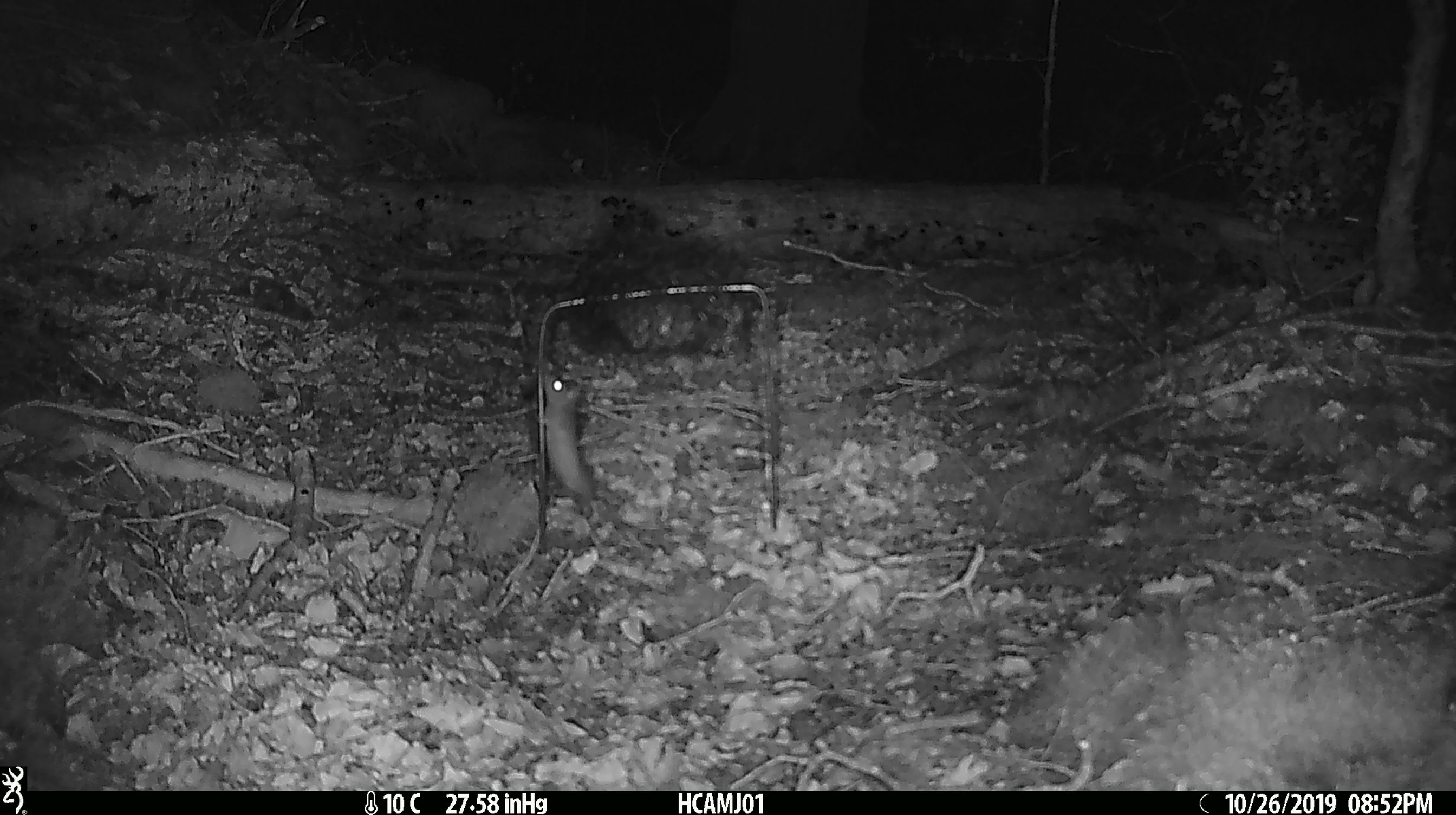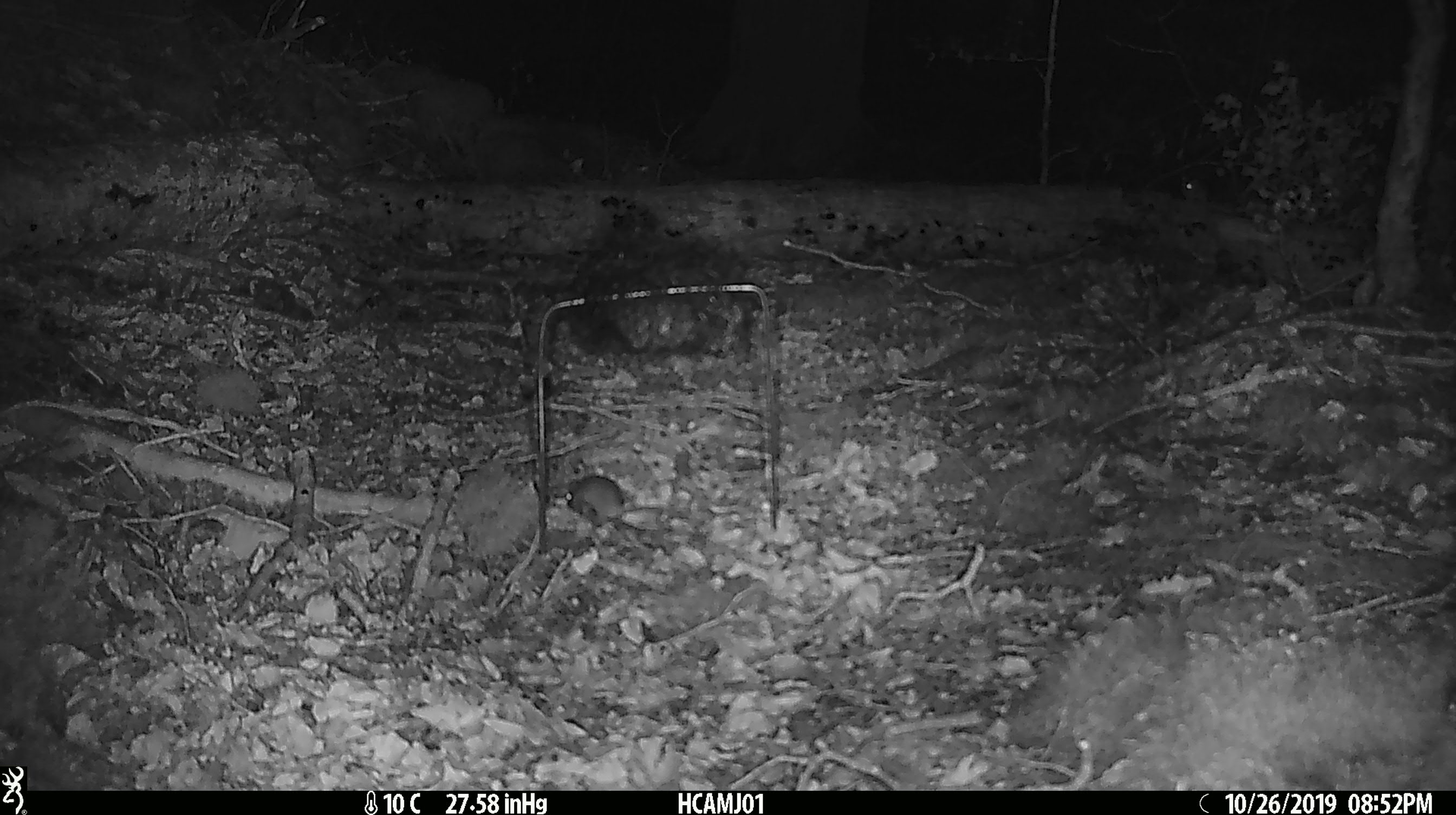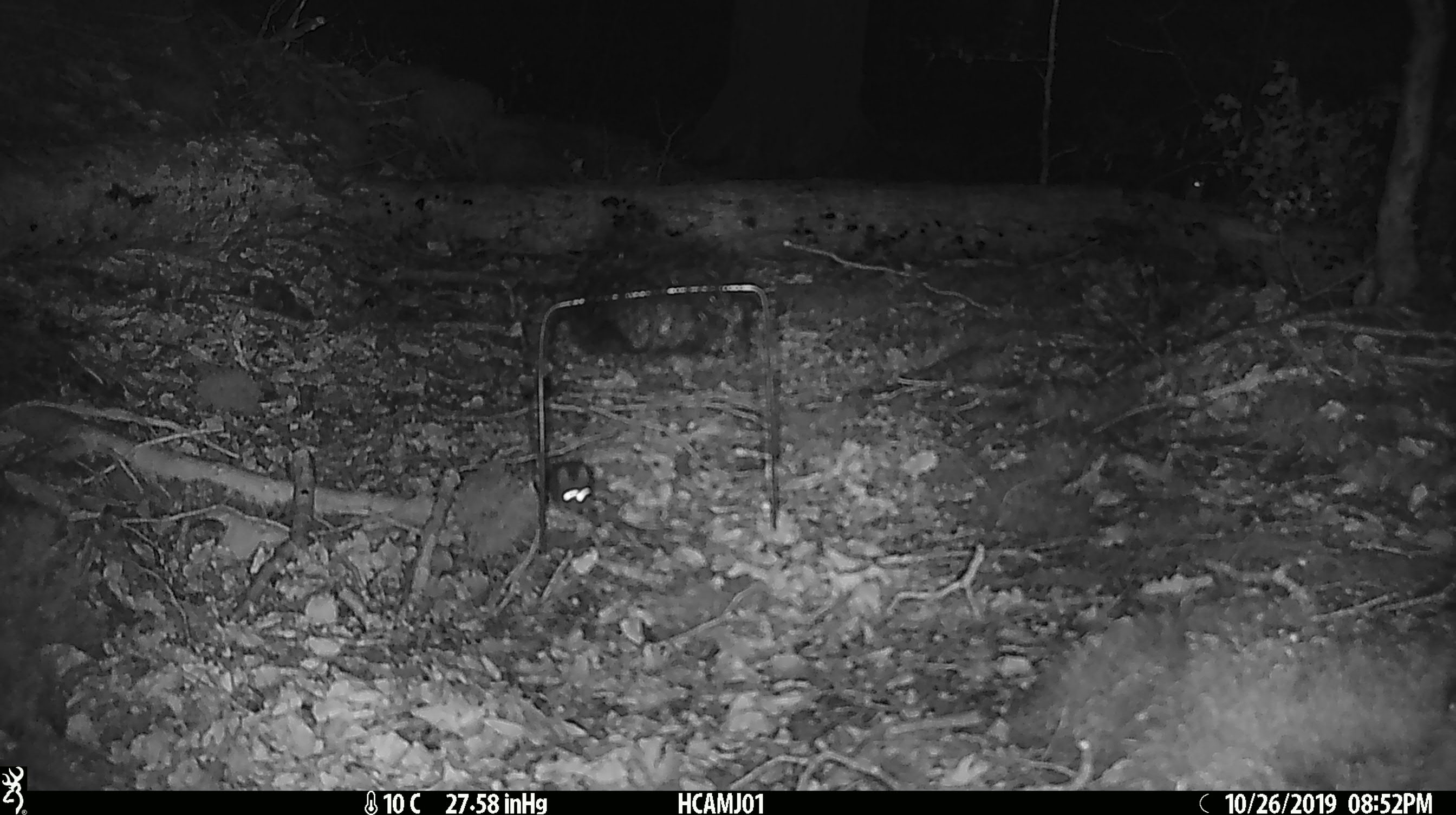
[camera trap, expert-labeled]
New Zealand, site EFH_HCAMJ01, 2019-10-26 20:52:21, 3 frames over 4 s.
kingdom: Animalia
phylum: Chordata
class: Mammalia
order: Rodentia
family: Muridae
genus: Mus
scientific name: Mus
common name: mouse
Mouse (Mus).